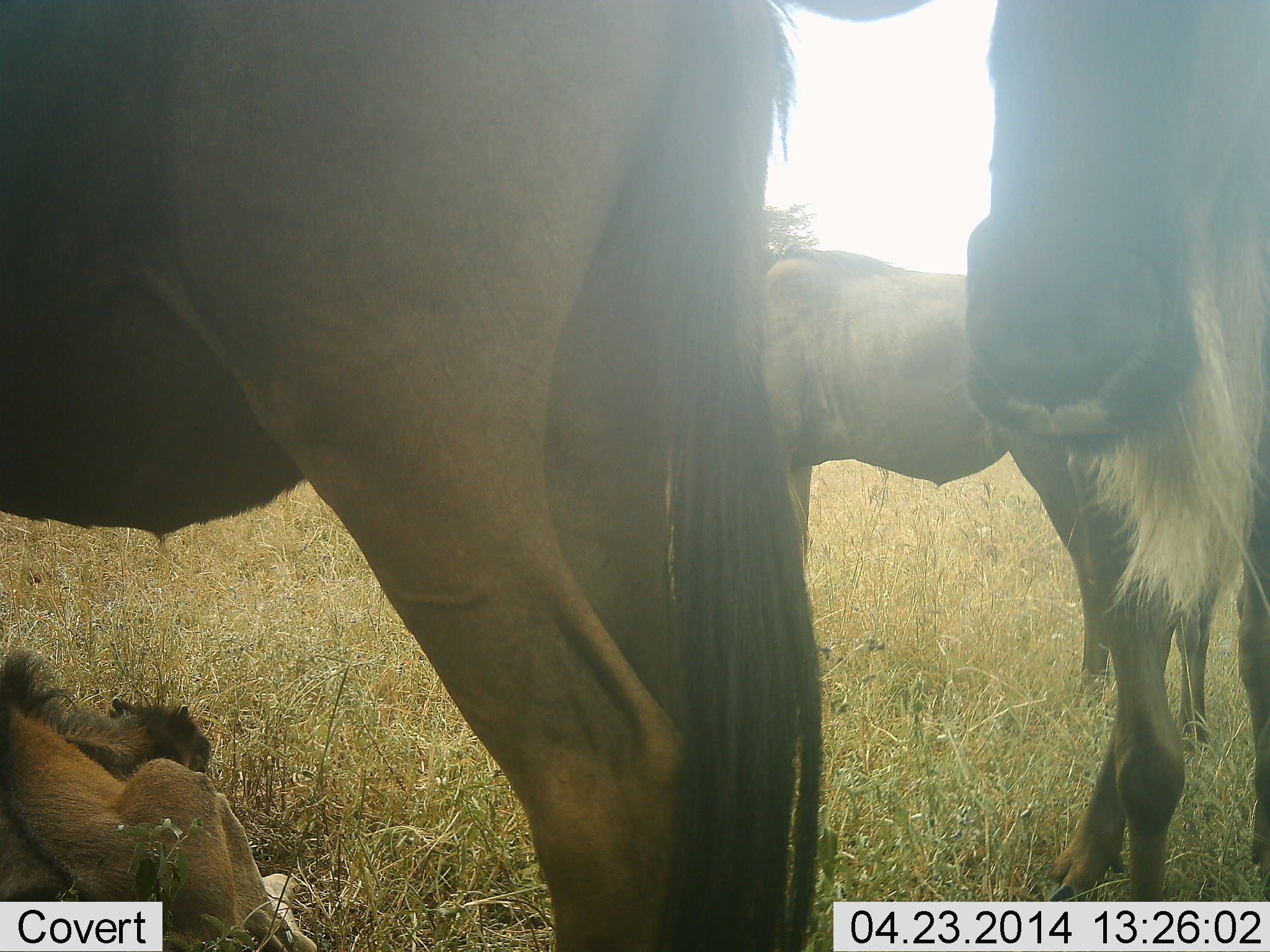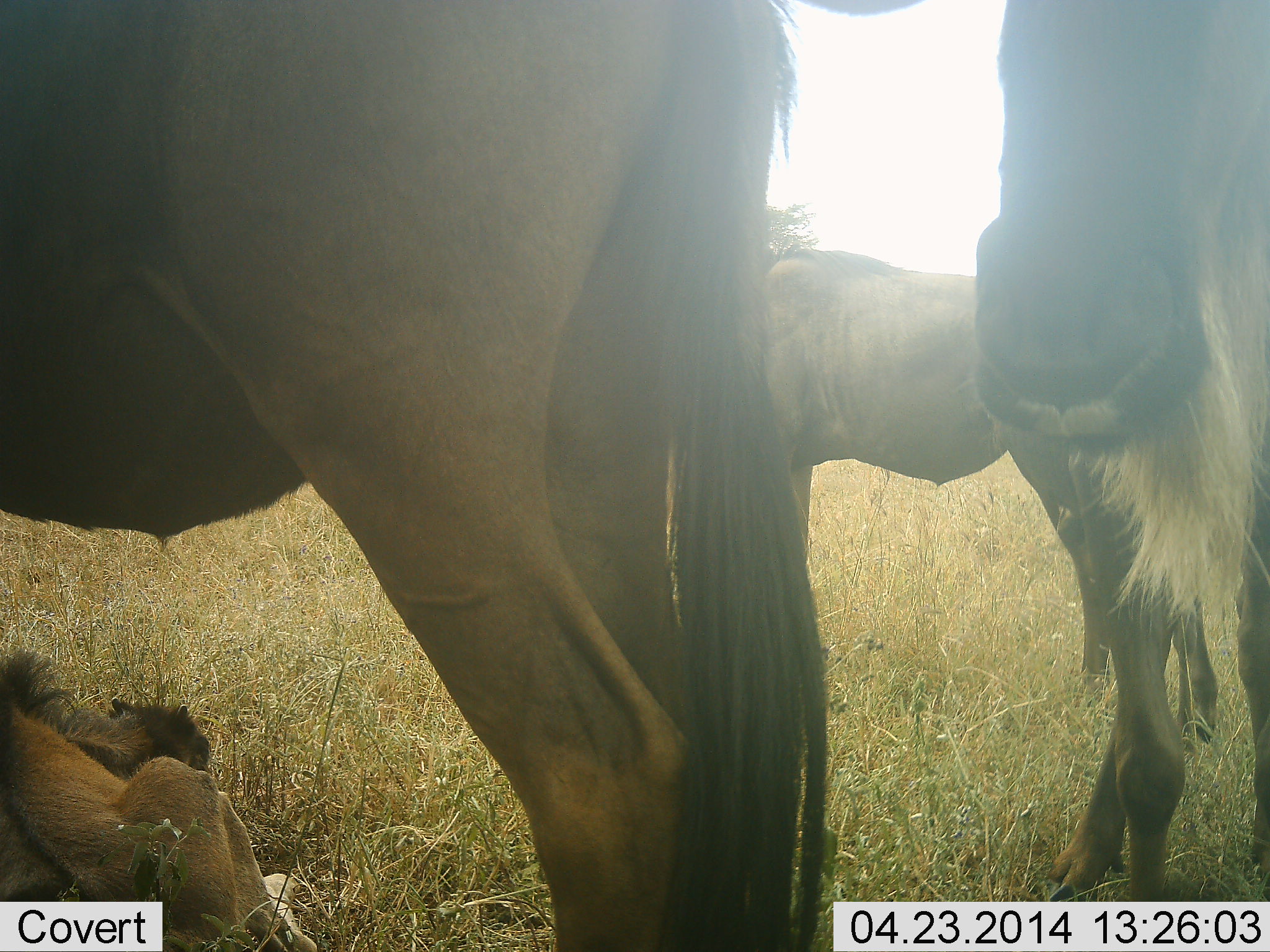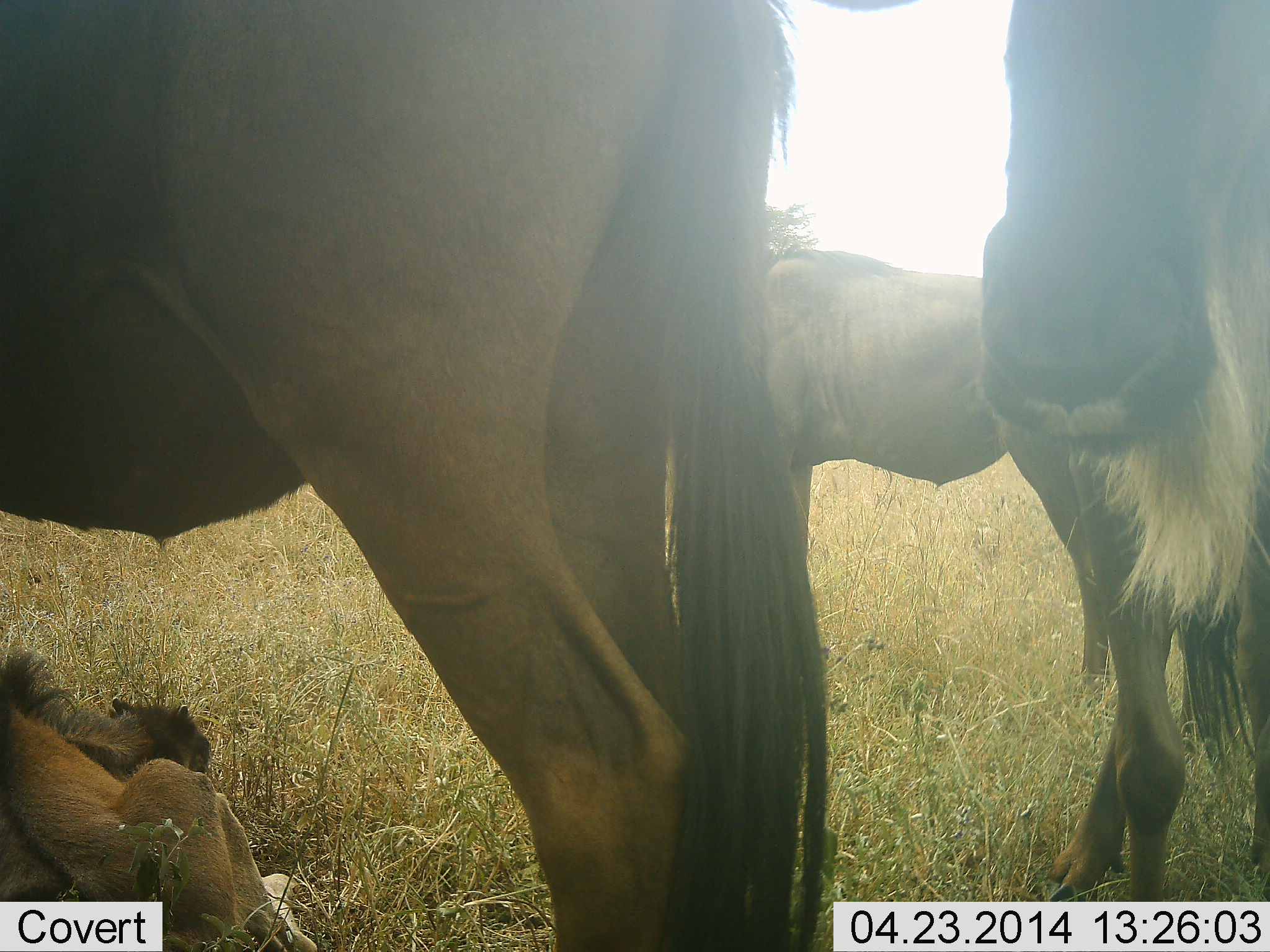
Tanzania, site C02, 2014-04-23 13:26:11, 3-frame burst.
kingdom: Animalia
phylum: Chordata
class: Mammalia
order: Artiodactyla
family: Bovidae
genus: Connochaetes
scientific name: Connochaetes taurinus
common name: blue wildebeest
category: wildebeest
Wildebeest (blue wildebeest) (Connochaetes taurinus), count 4. Behavior (volunteer vote fractions): standing 90%, resting 90%, moving 0%, interacting 0%. Young present (vote fraction): 30%. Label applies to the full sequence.